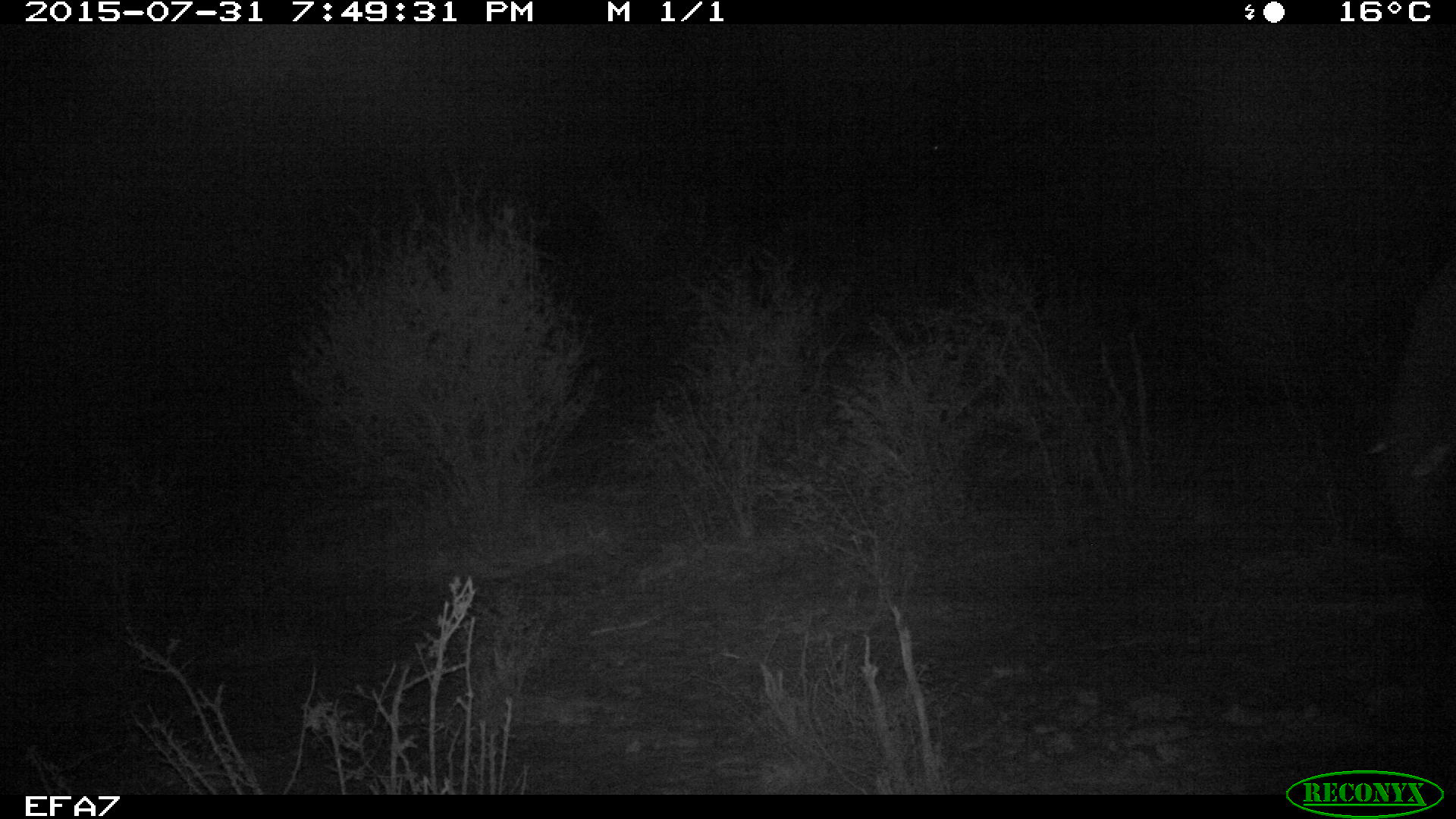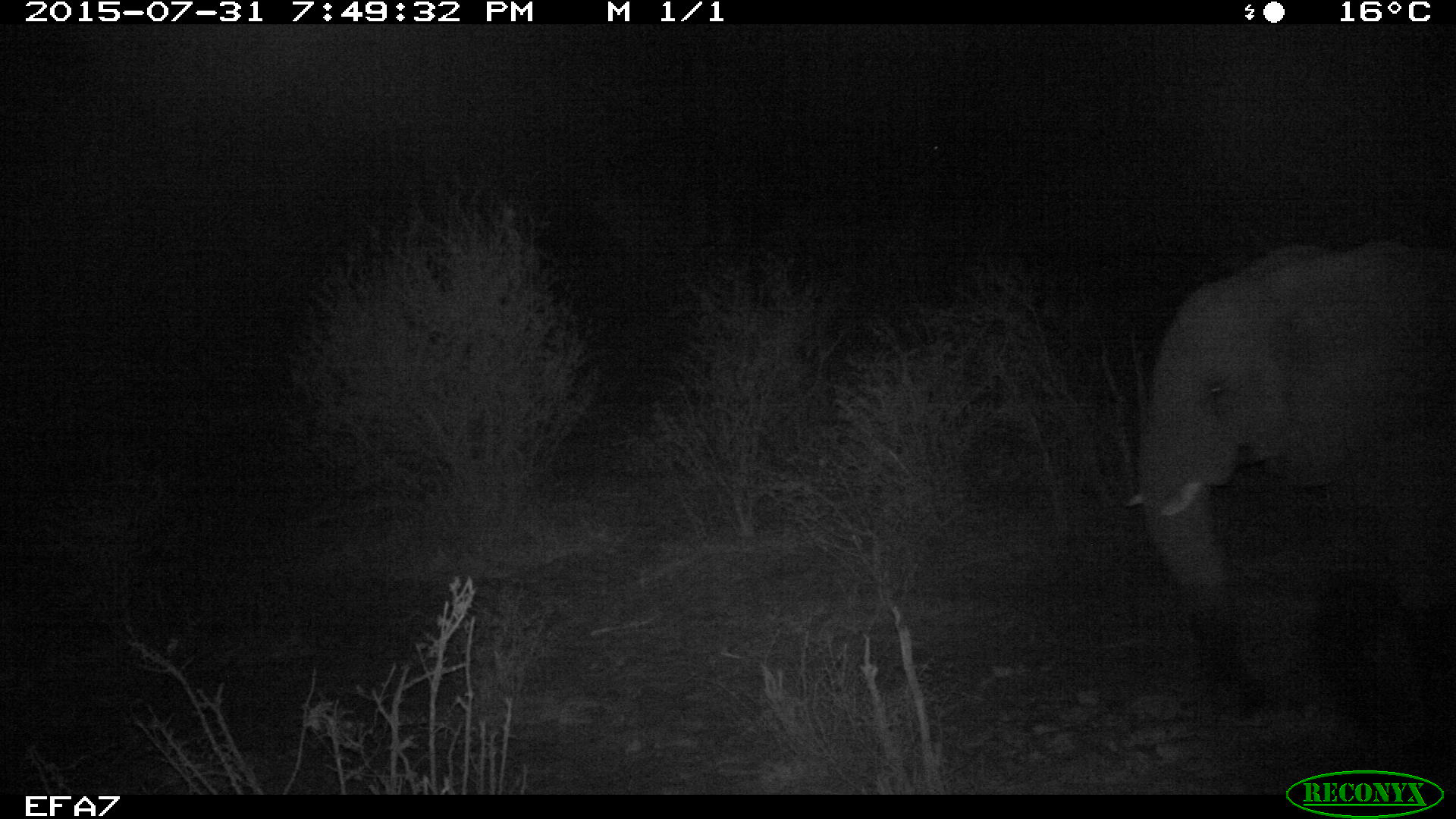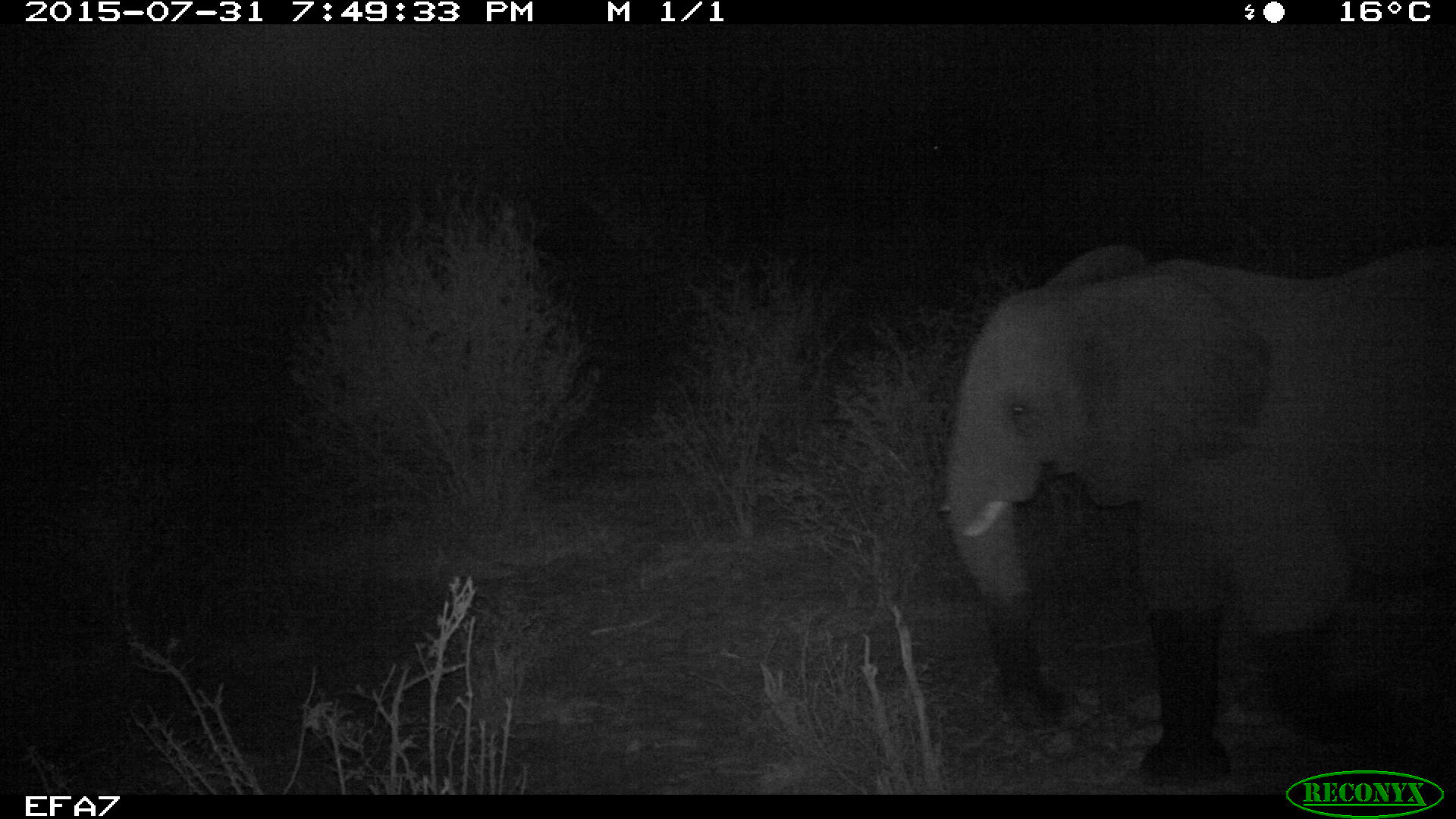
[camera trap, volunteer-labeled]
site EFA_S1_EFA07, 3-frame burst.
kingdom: Animalia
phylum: Chordata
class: Mammalia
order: Proboscidea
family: Elephantidae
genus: Loxodonta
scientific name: Loxodonta africana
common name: african bush elephant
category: elephant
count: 1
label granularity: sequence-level